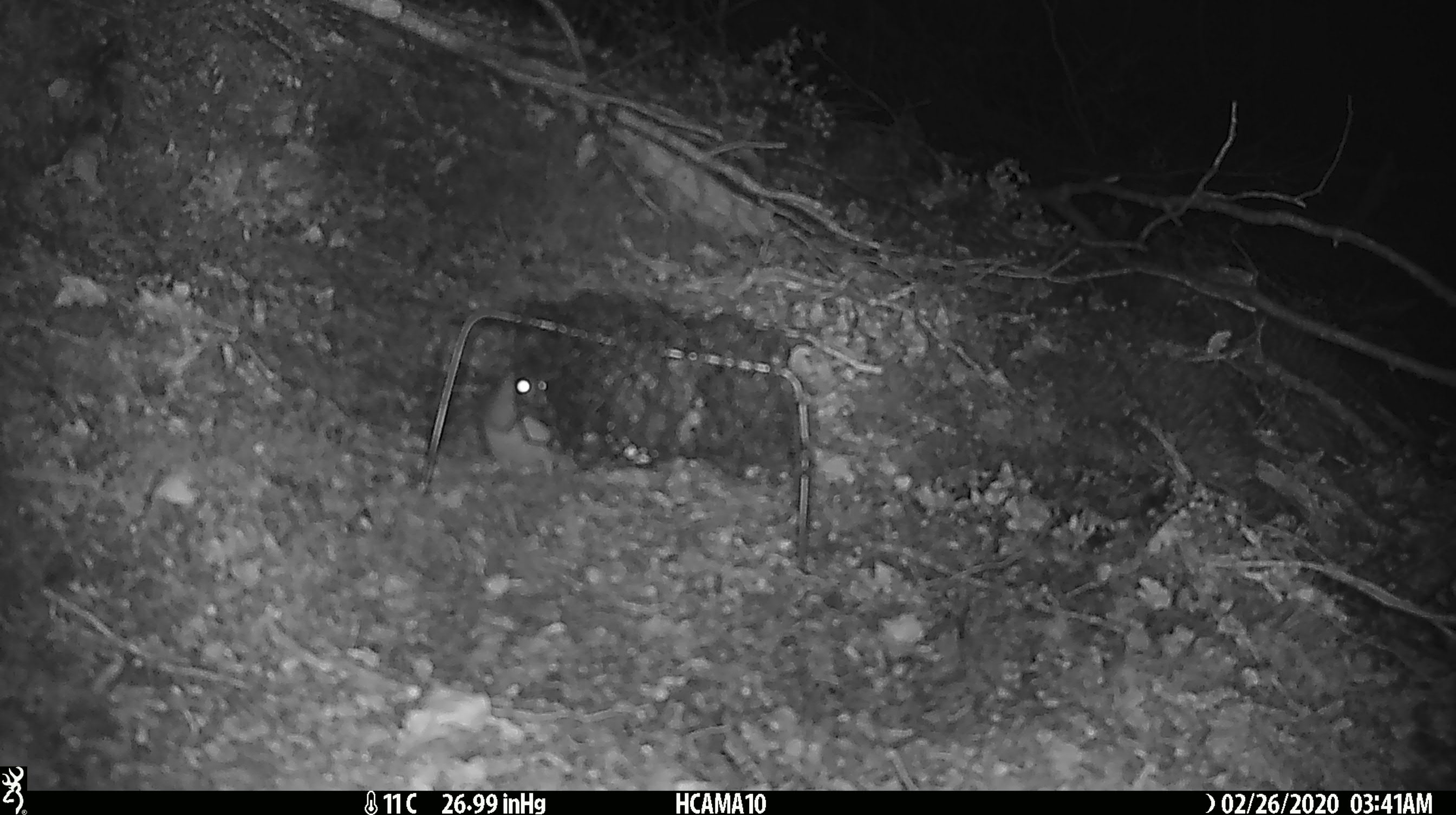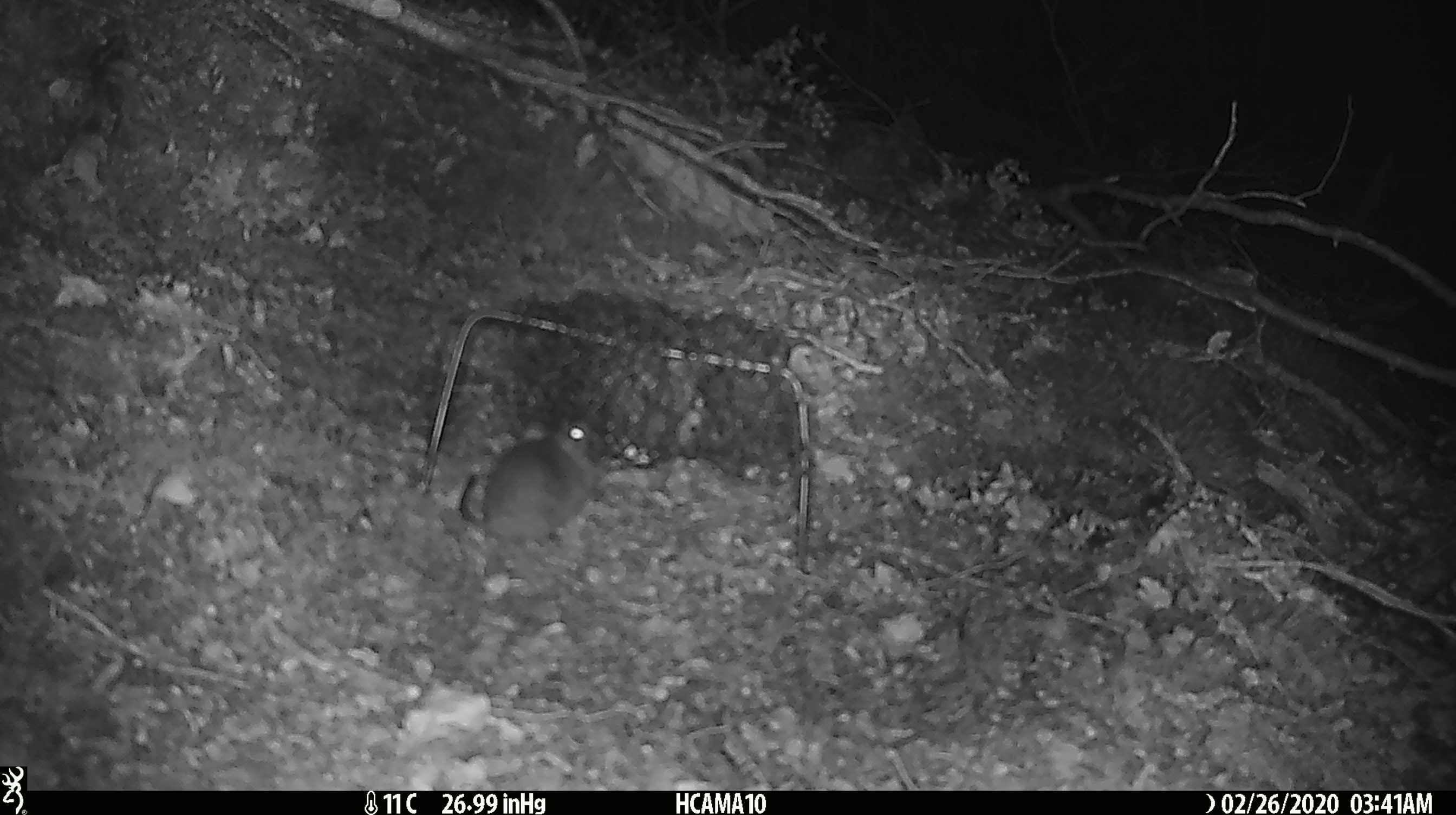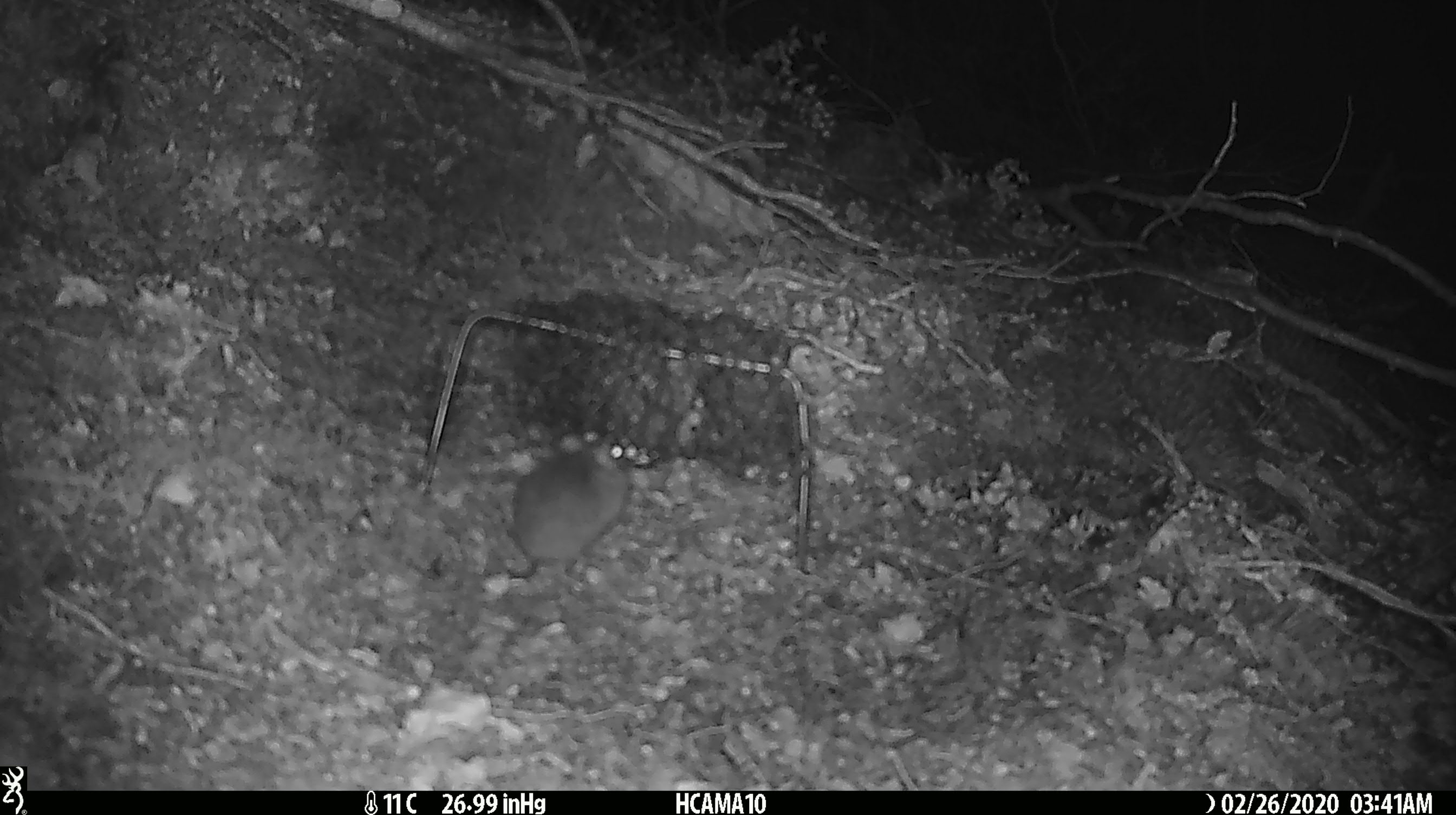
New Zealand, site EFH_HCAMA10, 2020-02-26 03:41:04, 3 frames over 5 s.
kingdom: Animalia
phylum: Chordata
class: Mammalia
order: Rodentia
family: Muridae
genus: Mus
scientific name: Mus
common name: mouse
Mouse (Mus).